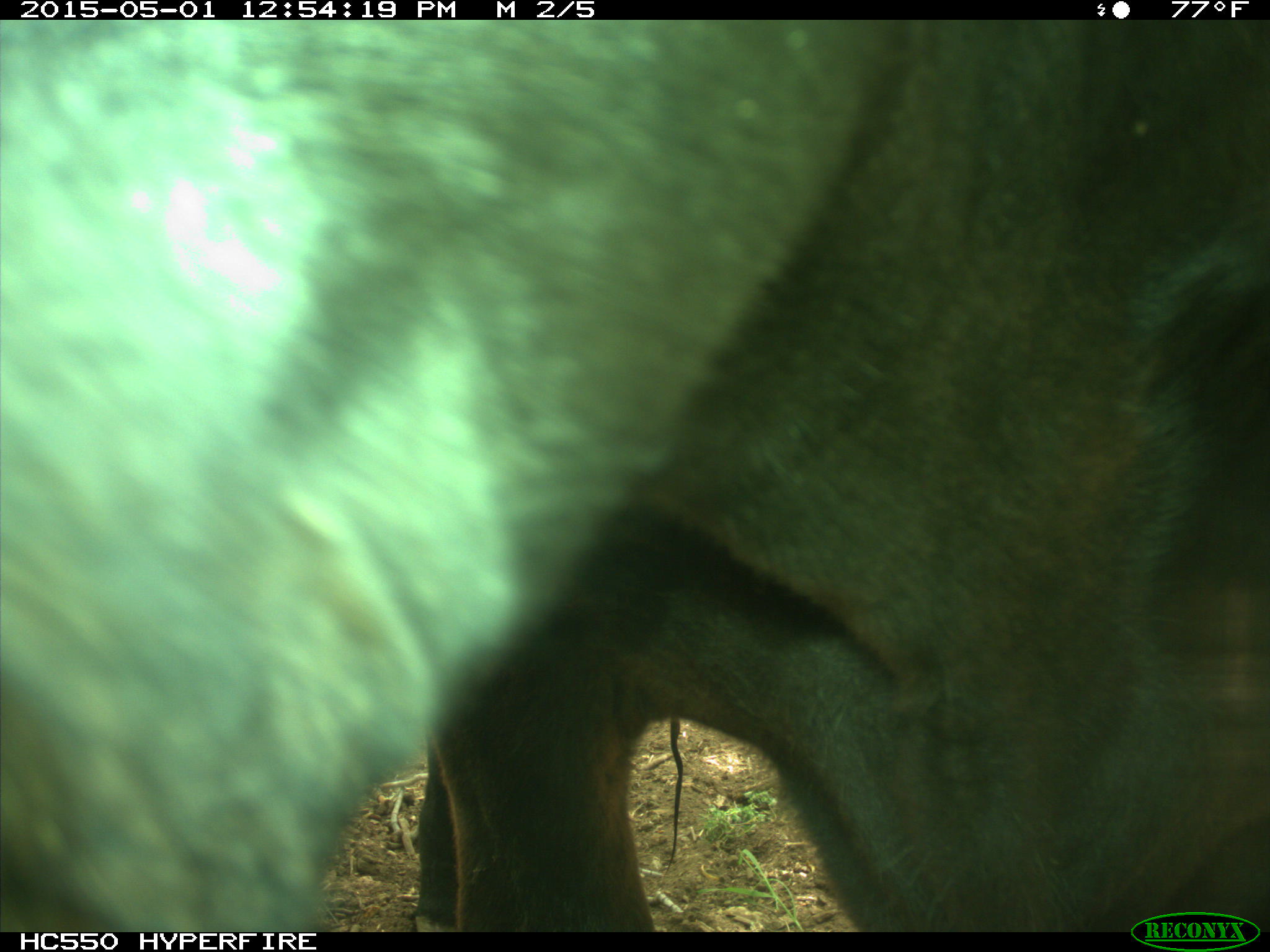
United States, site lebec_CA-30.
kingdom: Animalia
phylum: Chordata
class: Mammalia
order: Artiodactyla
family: Bovidae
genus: Bos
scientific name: Bos taurus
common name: domestic cow